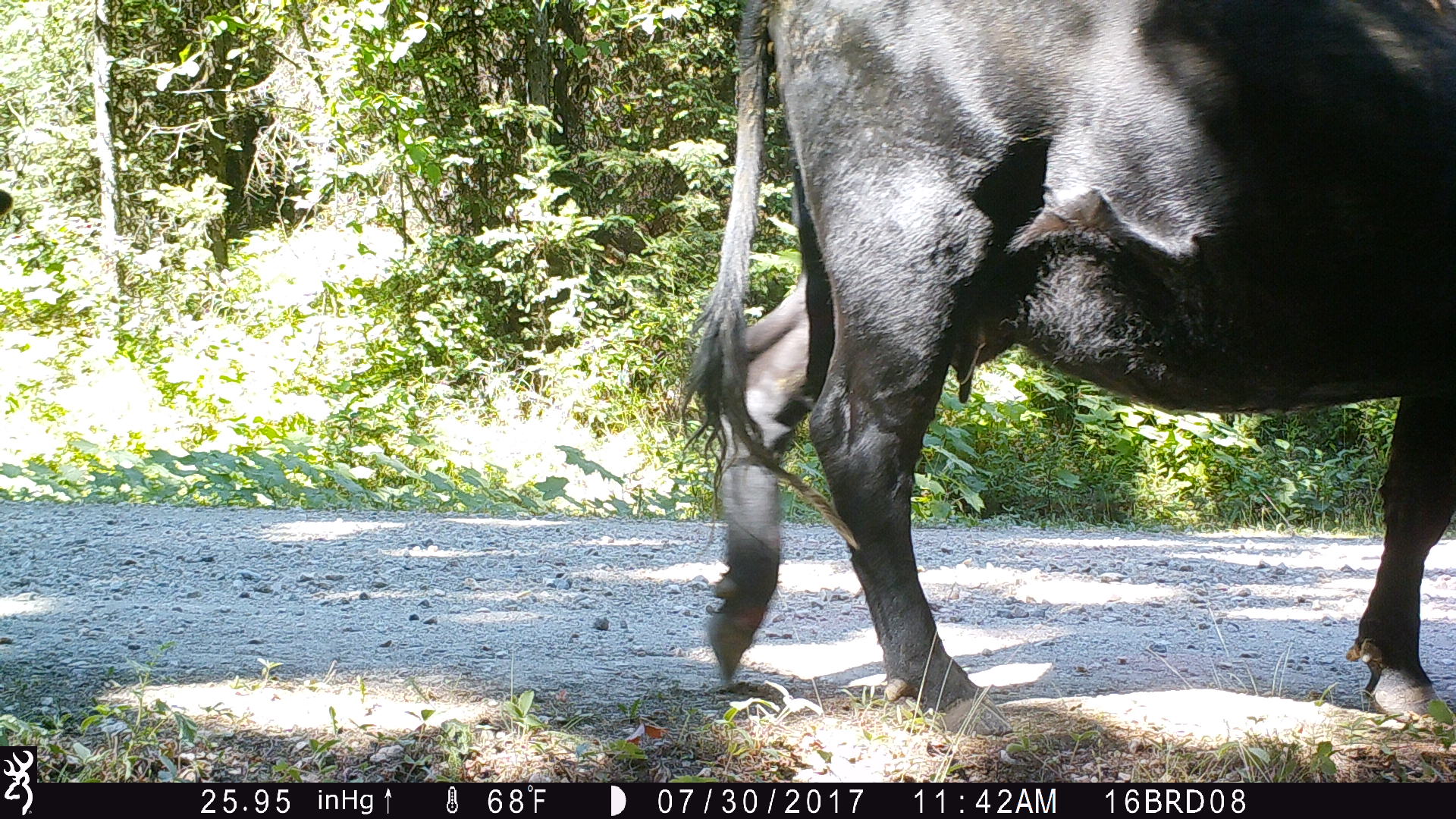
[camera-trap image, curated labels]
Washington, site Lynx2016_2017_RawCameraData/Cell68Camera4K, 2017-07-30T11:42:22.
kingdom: Animalia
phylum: Chordata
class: Mammalia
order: Artiodactyla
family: Bovidae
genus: Bos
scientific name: Bos taurus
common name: domestic cattle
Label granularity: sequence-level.